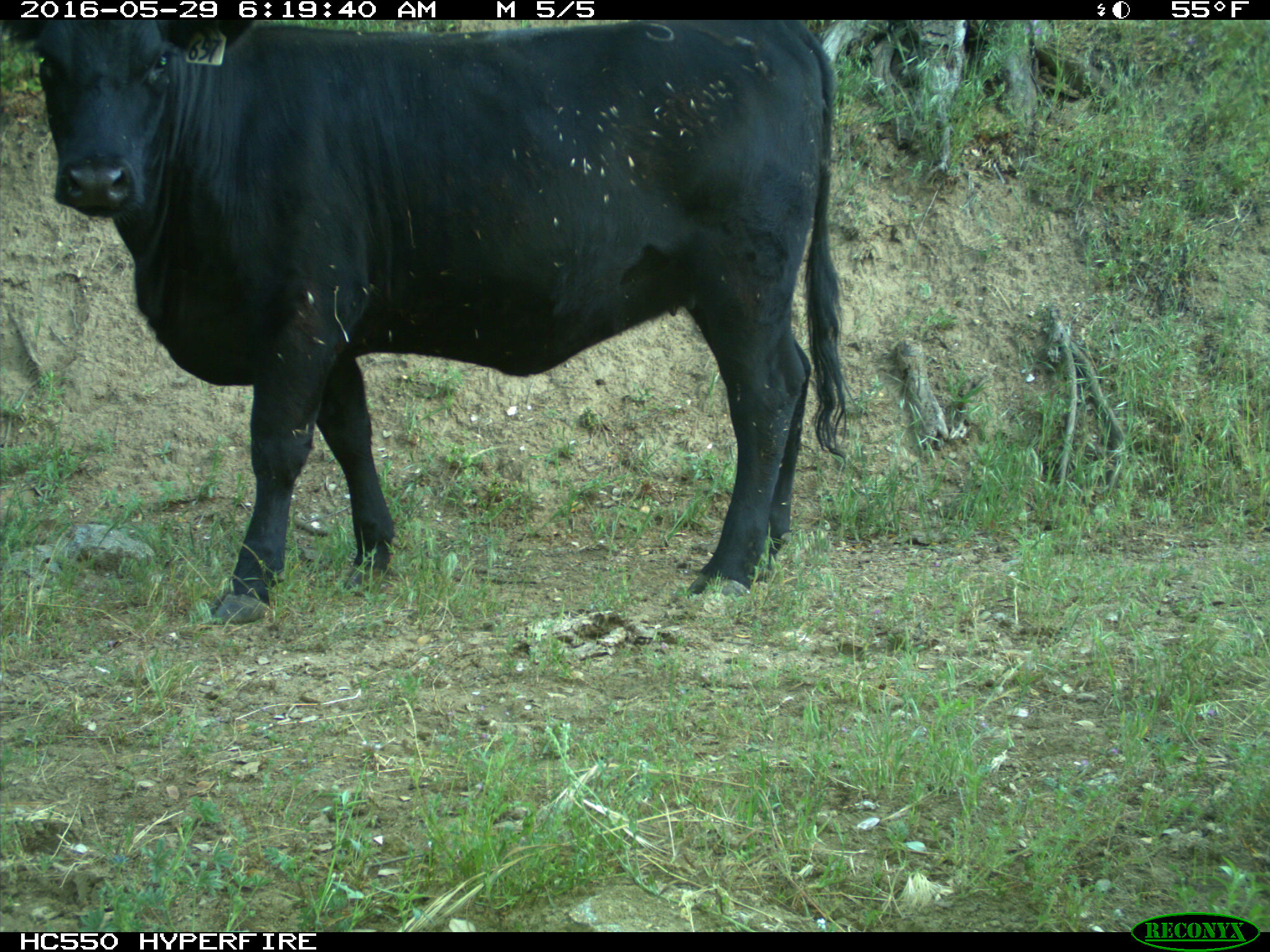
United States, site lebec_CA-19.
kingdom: Animalia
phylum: Chordata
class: Mammalia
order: Artiodactyla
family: Bovidae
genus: Bos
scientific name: Bos taurus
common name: domestic cow